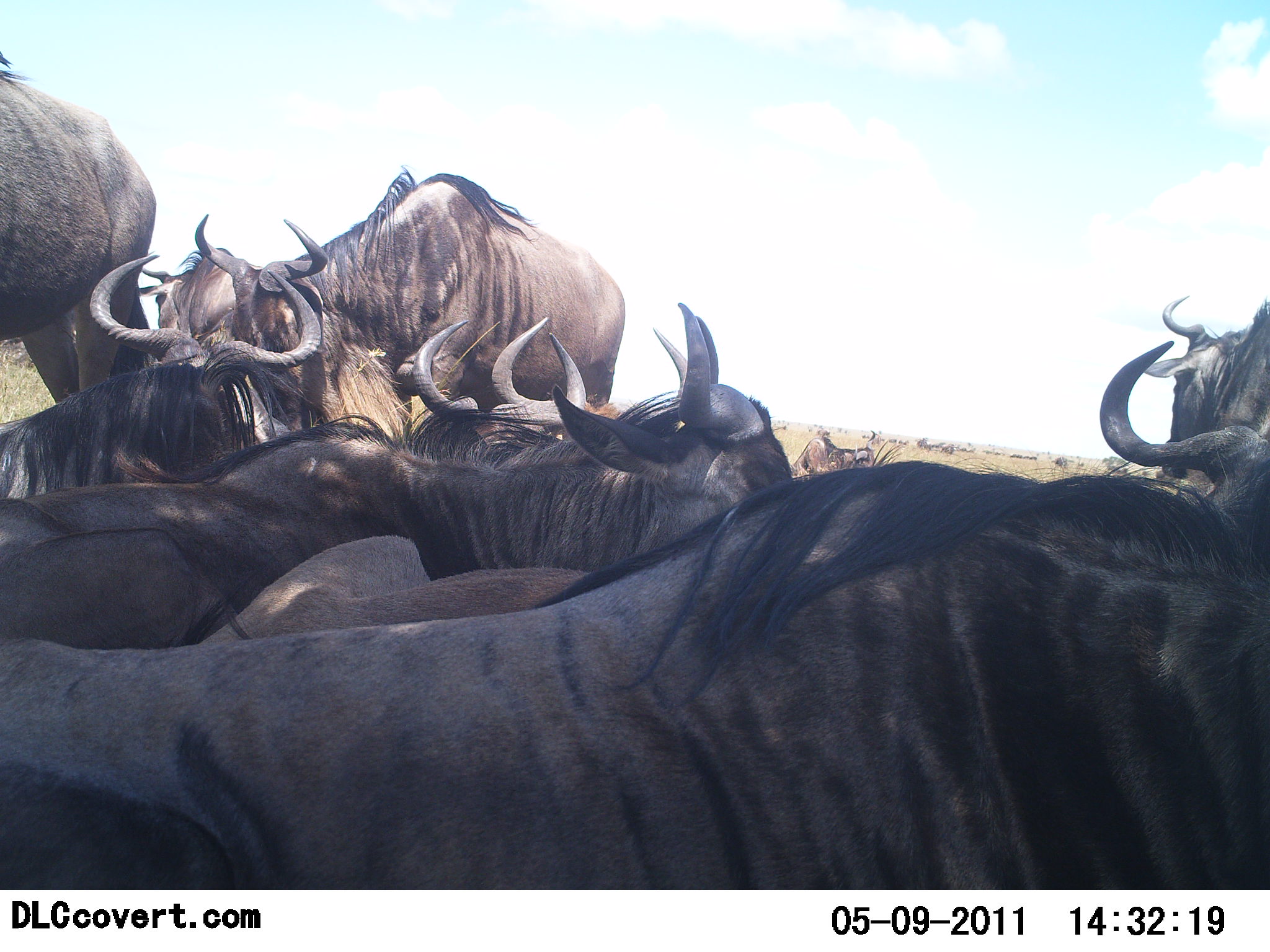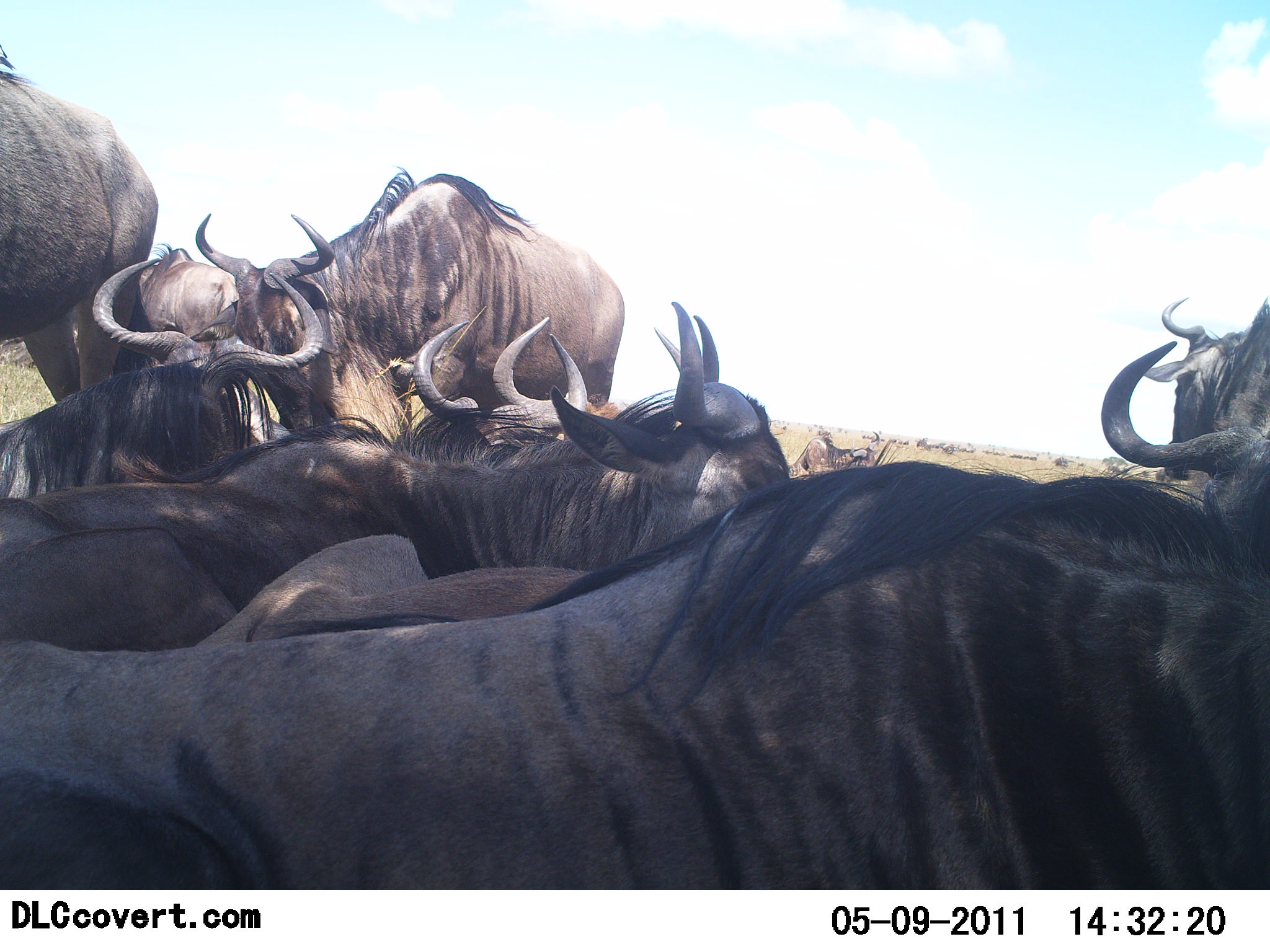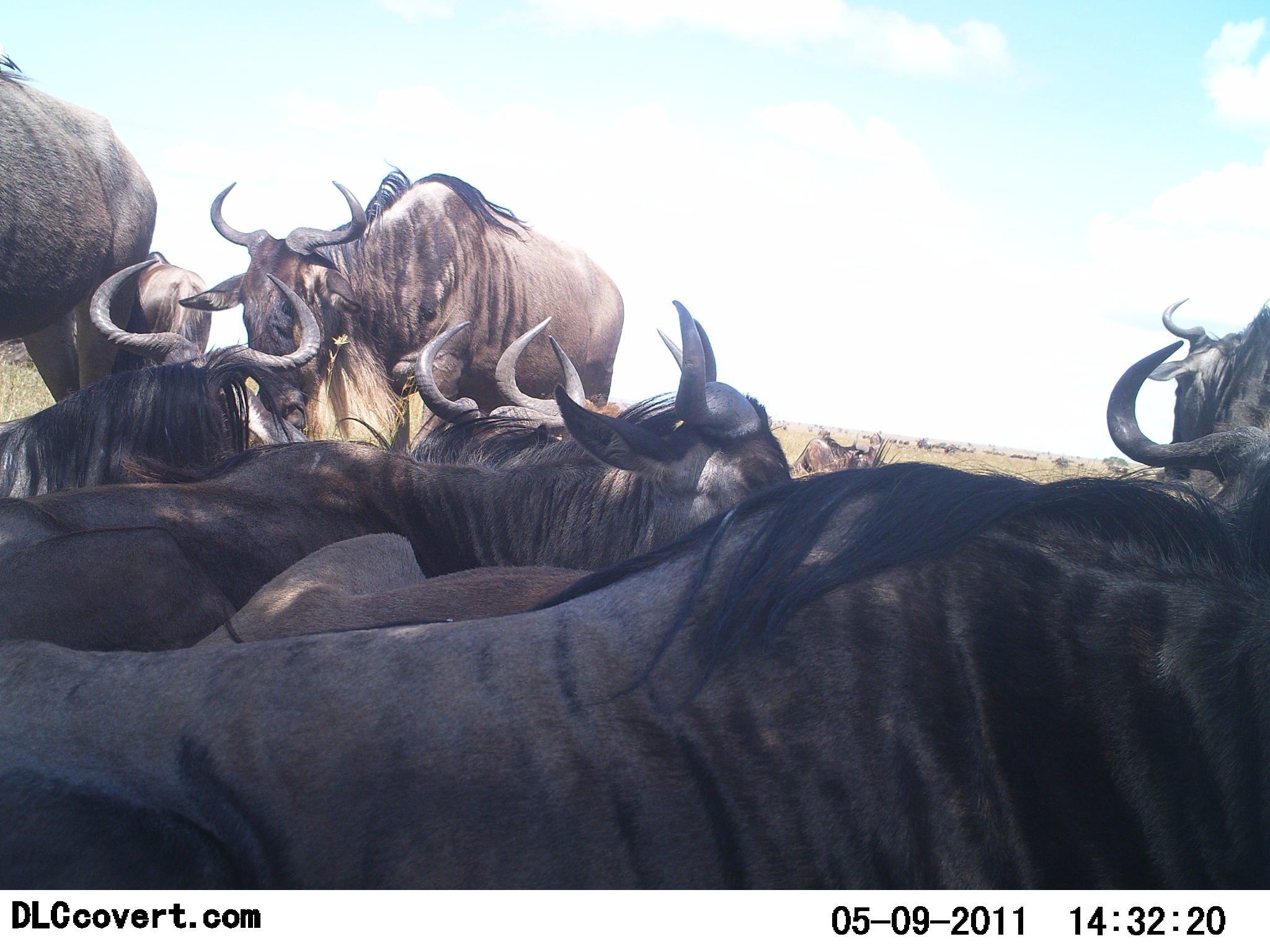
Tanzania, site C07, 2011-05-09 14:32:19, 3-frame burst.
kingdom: Animalia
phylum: Chordata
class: Mammalia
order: Artiodactyla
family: Bovidae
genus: Connochaetes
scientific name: Connochaetes taurinus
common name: blue wildebeest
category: wildebeest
Wildebeest (blue wildebeest) (Connochaetes taurinus), count 9. Behavior (volunteer vote fractions): standing 40%, resting 100%, moving 10%, interacting 0%. Young present (vote fraction): 10%. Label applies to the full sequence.